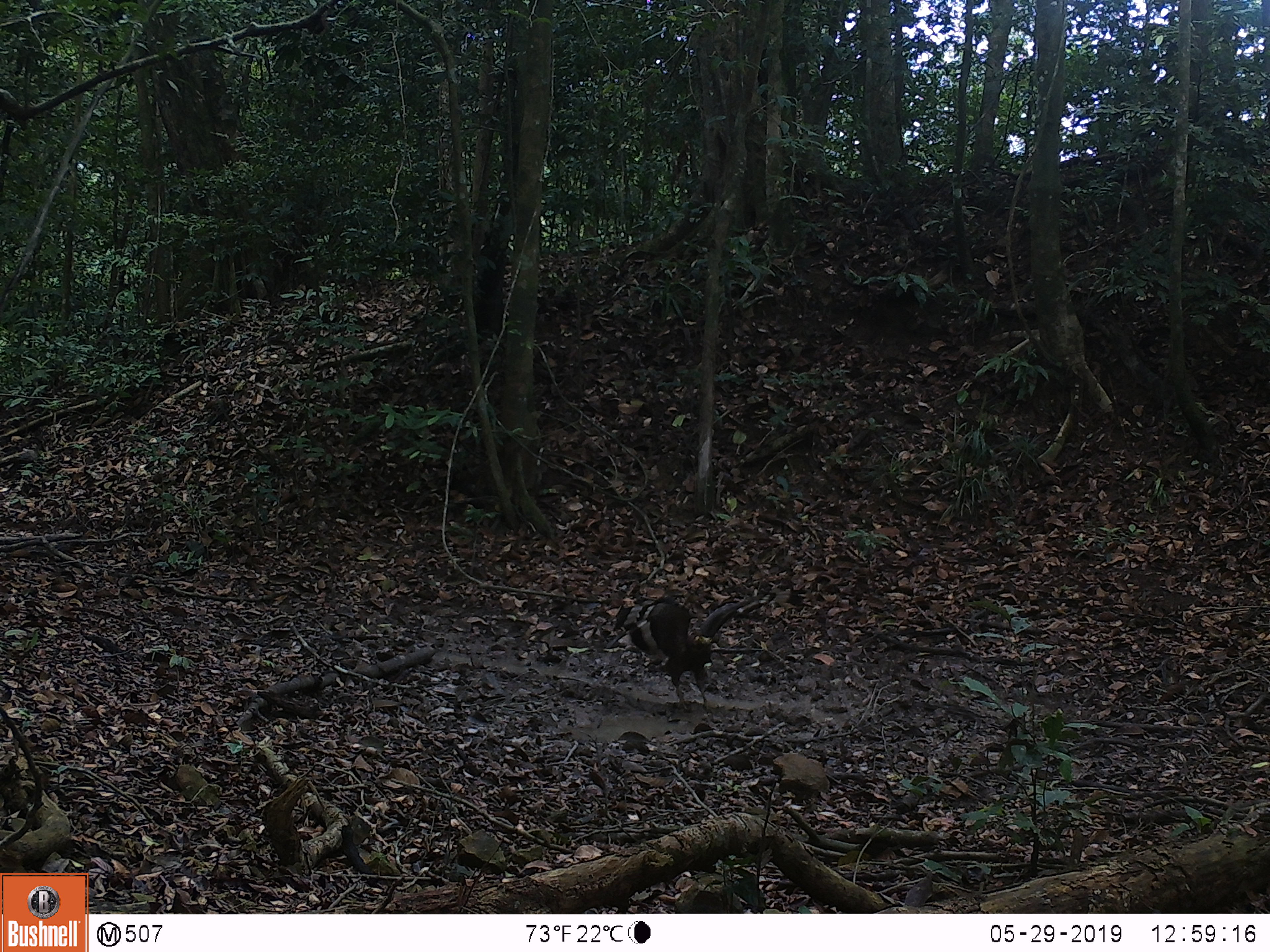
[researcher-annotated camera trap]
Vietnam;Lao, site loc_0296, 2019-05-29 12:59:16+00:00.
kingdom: Animalia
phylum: Chordata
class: Aves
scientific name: Aves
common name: bird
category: unidentified bird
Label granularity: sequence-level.